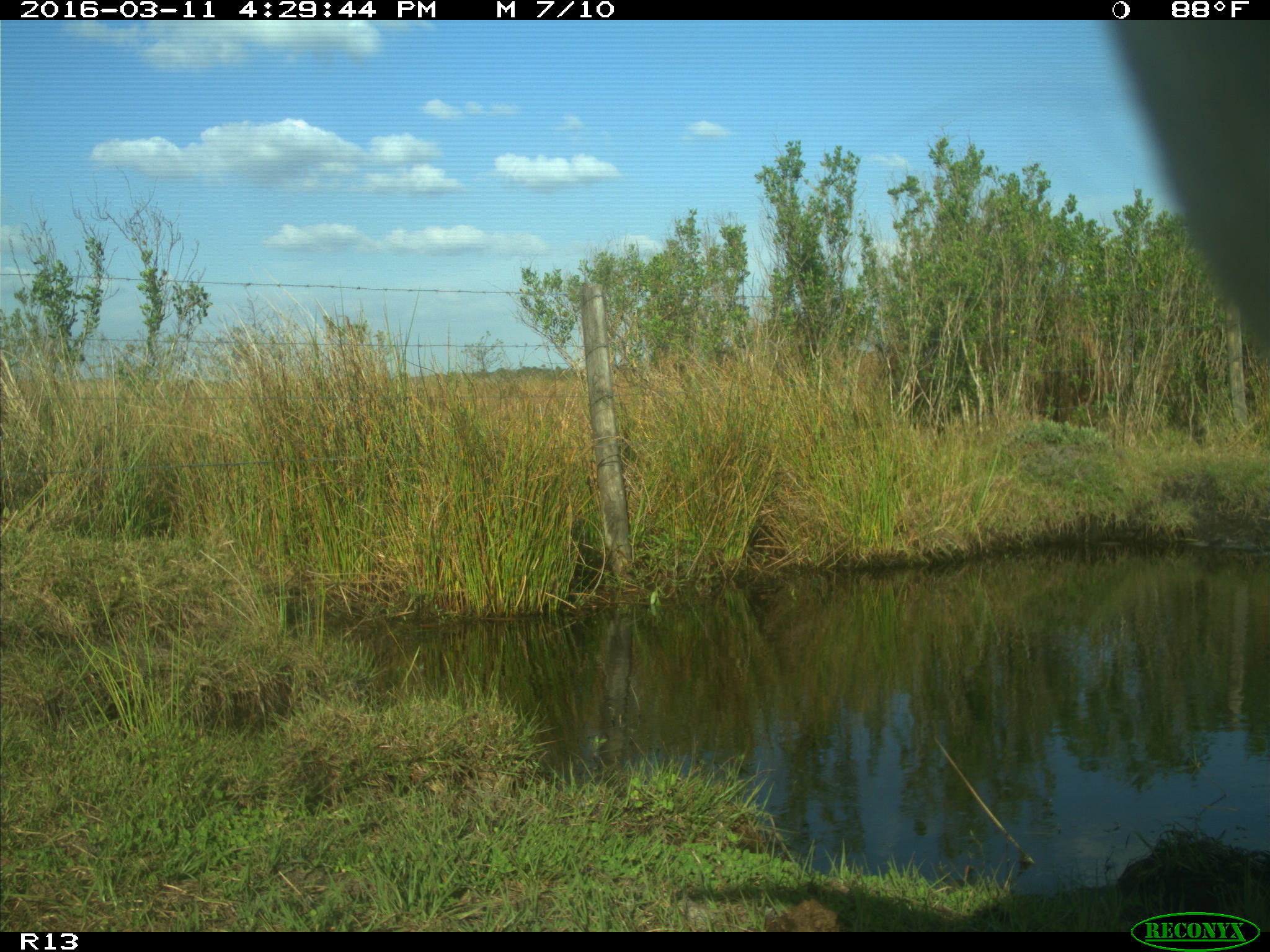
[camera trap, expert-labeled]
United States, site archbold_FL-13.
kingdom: Animalia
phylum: Chordata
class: Mammalia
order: Artiodactyla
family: Bovidae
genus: Bos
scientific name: Bos taurus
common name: domestic cow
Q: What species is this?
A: Bos taurus (domestic cow).